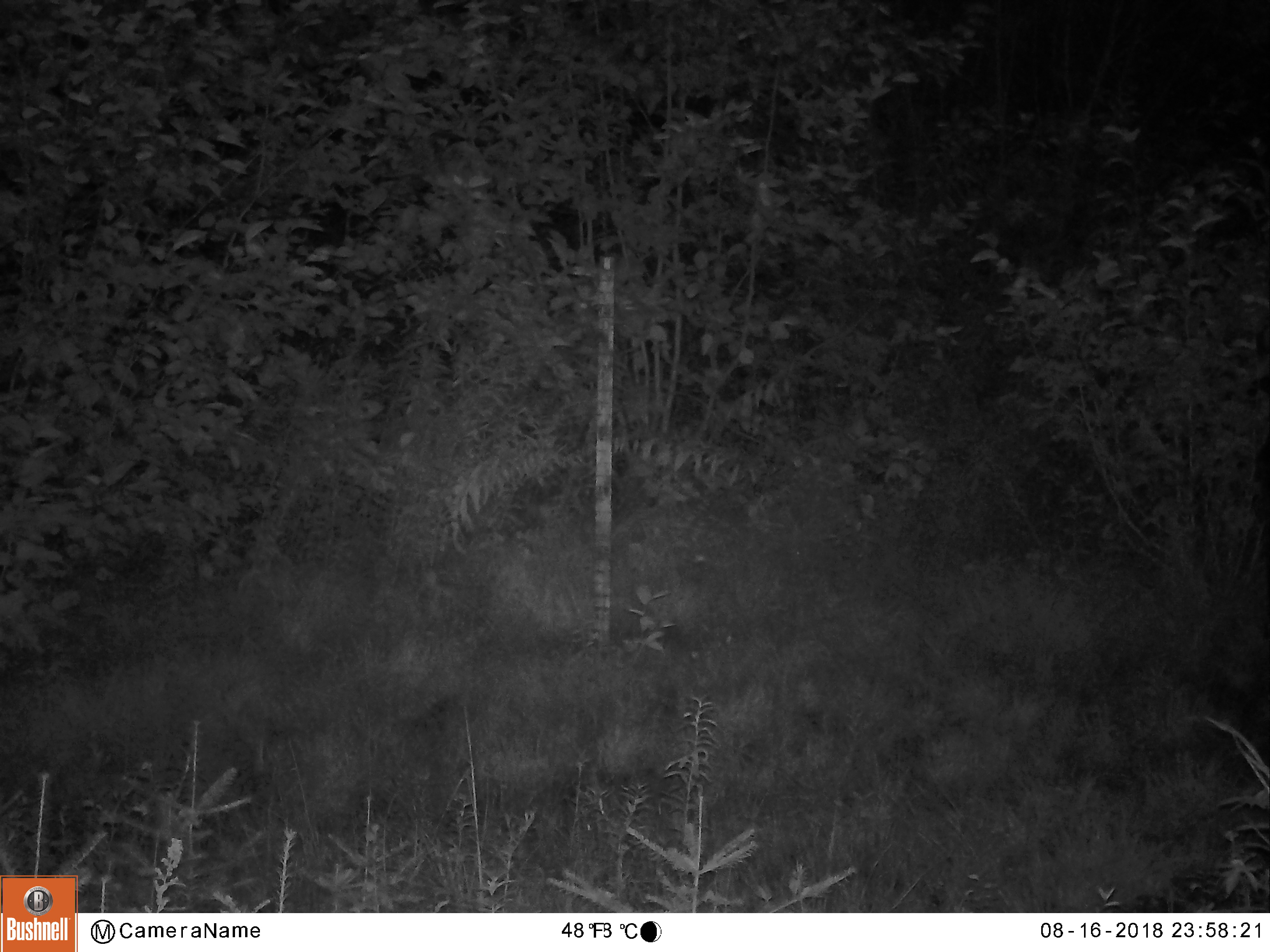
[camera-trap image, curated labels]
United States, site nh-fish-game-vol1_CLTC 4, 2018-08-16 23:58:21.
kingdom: Animalia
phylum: Chordata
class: Mammalia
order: Artiodactyla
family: Cervidae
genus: Alces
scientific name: Alces alces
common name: moose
Moose (Alces alces).